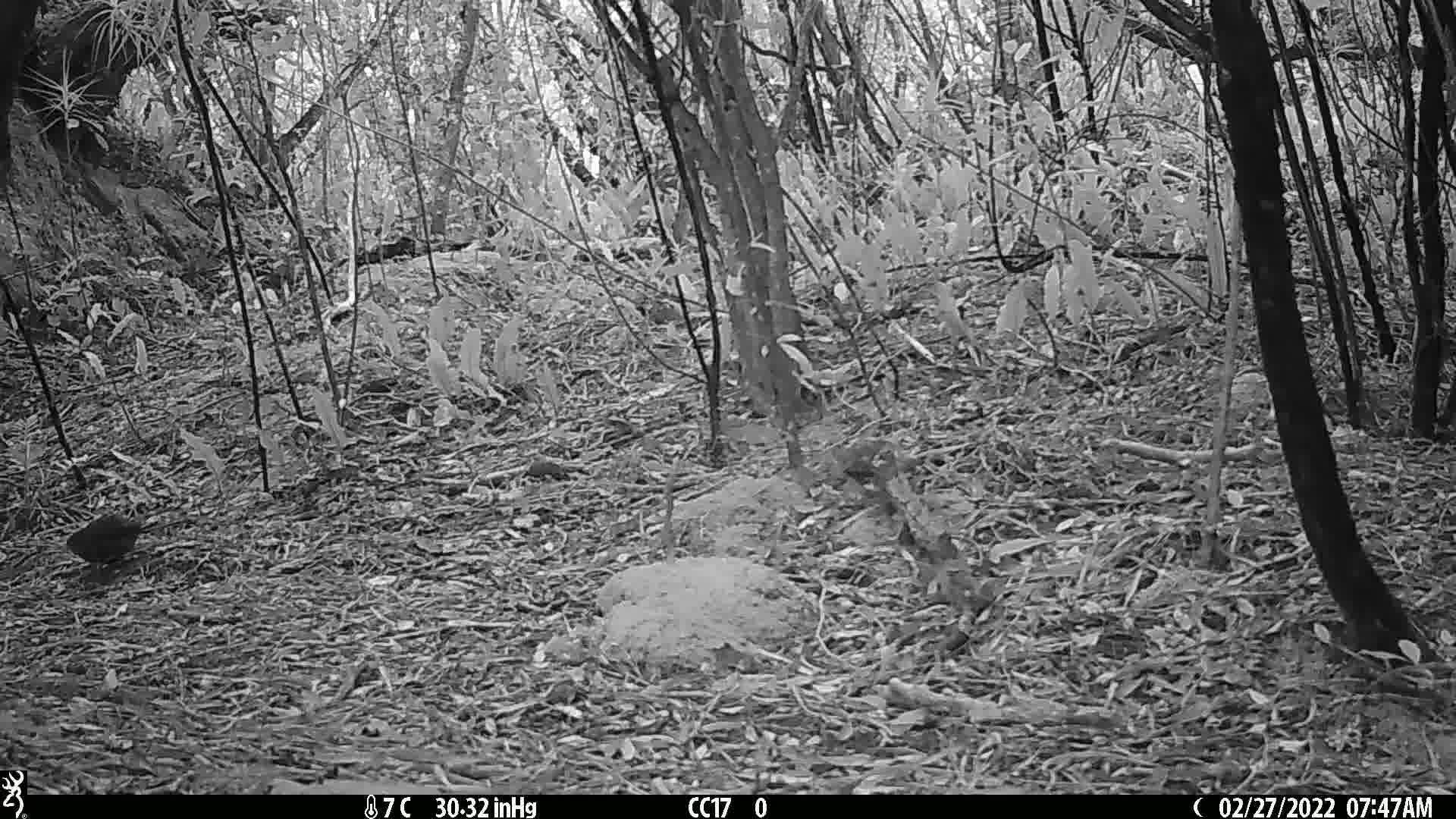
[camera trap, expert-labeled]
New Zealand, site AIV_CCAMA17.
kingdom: Animalia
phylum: Chordata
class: Aves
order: Passeriformes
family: Turdidae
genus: Turdus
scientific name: Turdus merula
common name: eurasian blackbird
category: blackbird